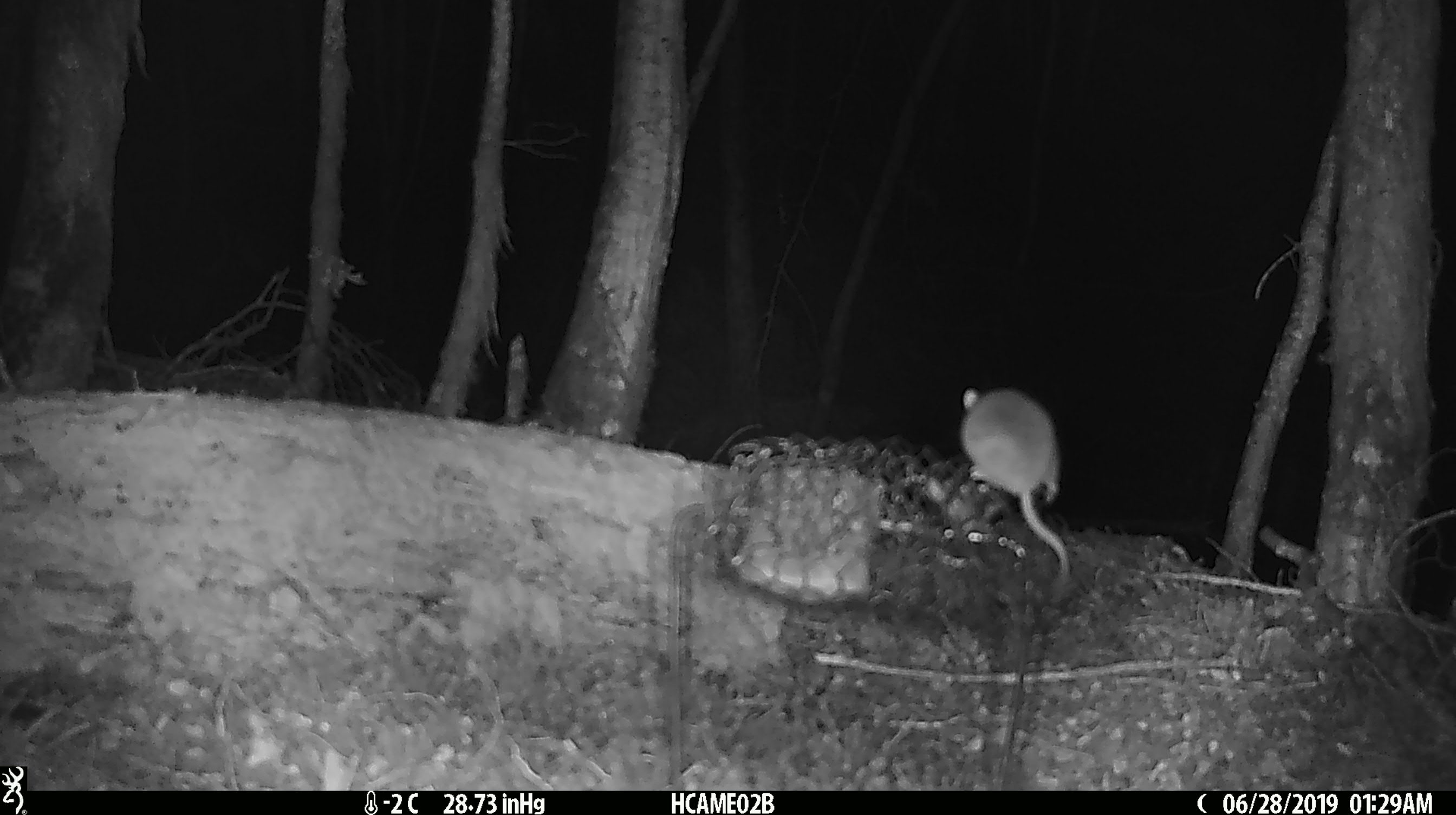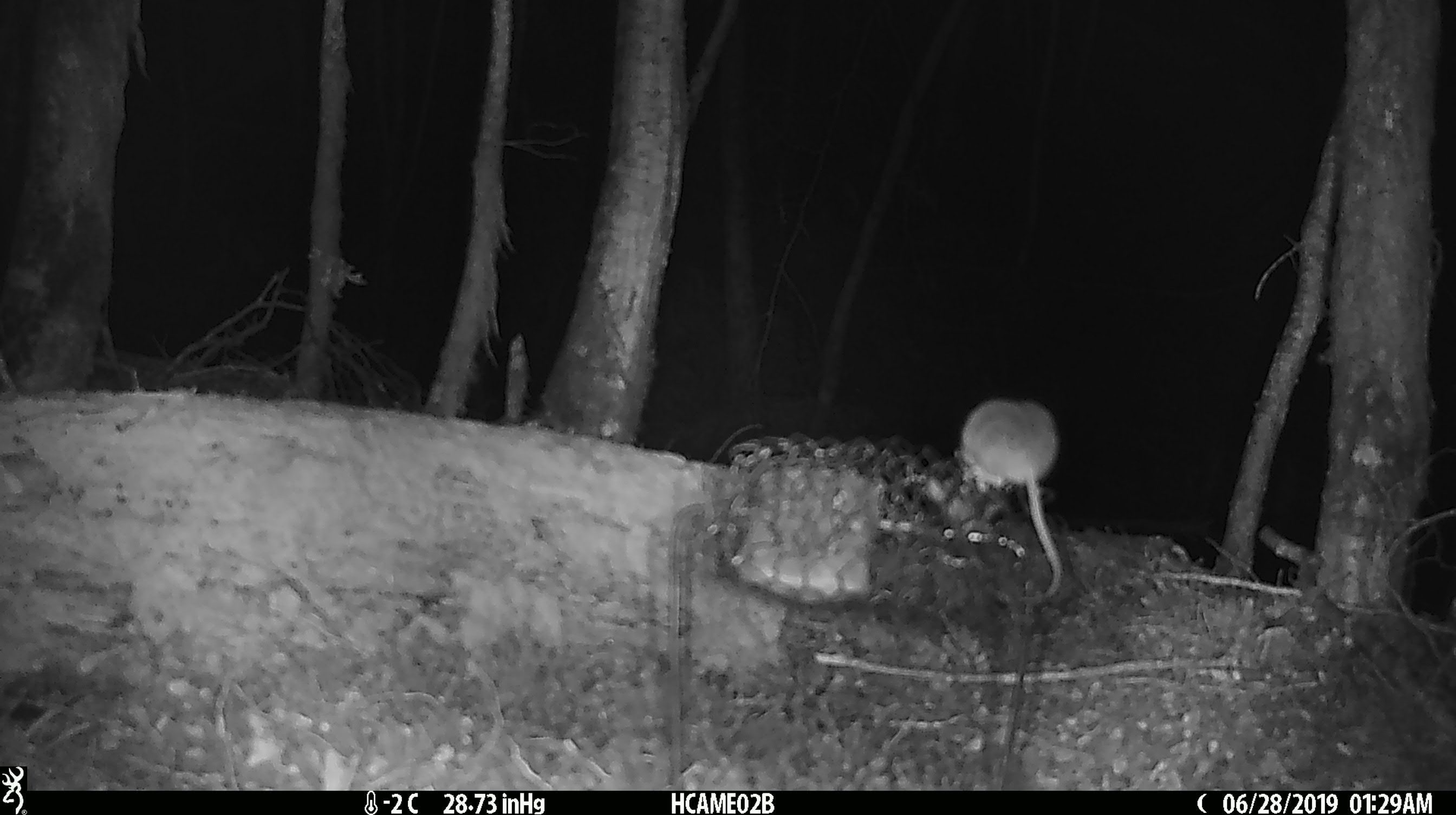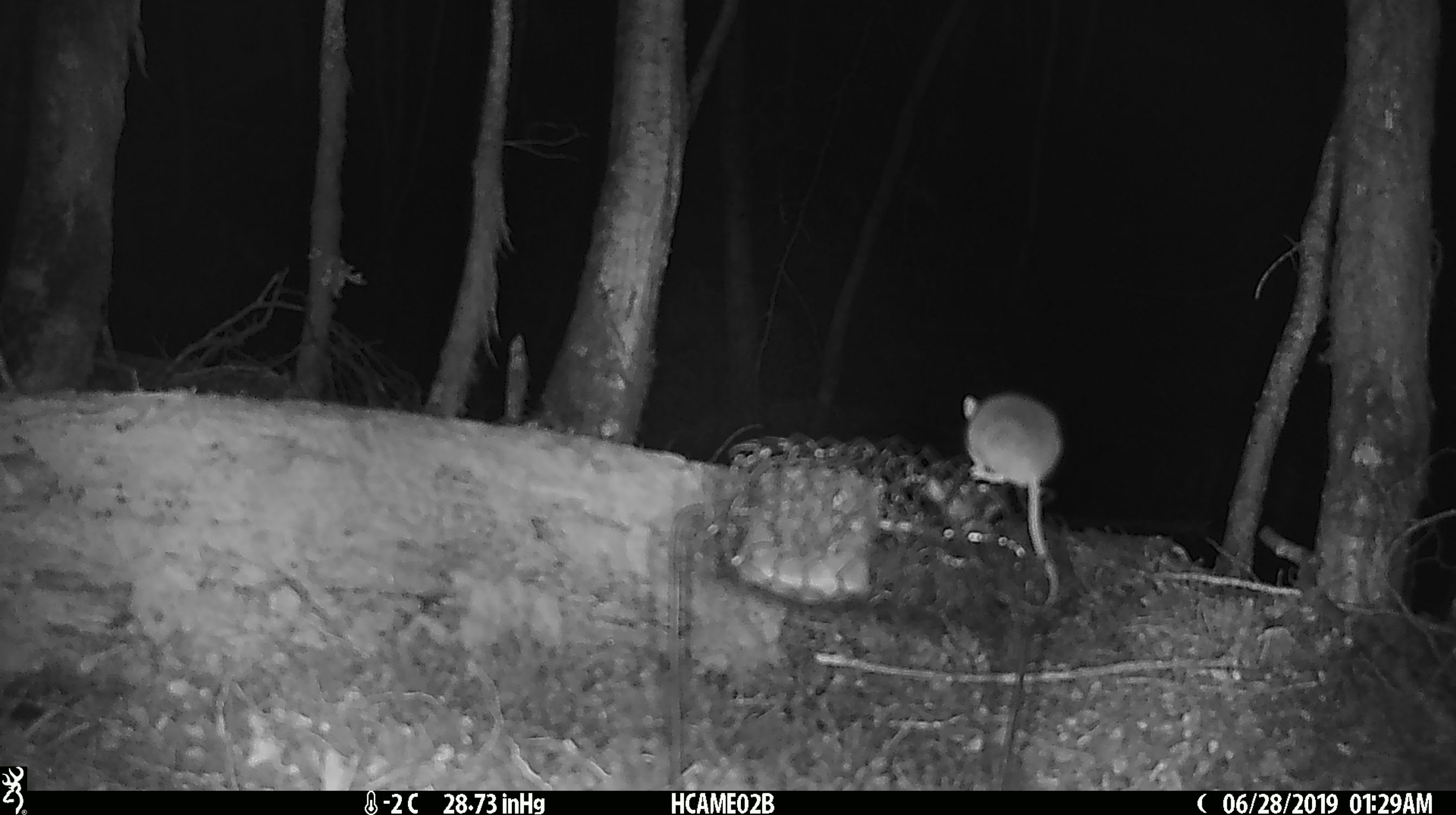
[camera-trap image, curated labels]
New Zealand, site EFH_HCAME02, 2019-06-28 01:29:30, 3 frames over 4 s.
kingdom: Animalia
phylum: Chordata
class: Mammalia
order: Rodentia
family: Muridae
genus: Mus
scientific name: Mus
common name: mouse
Mouse (Mus).